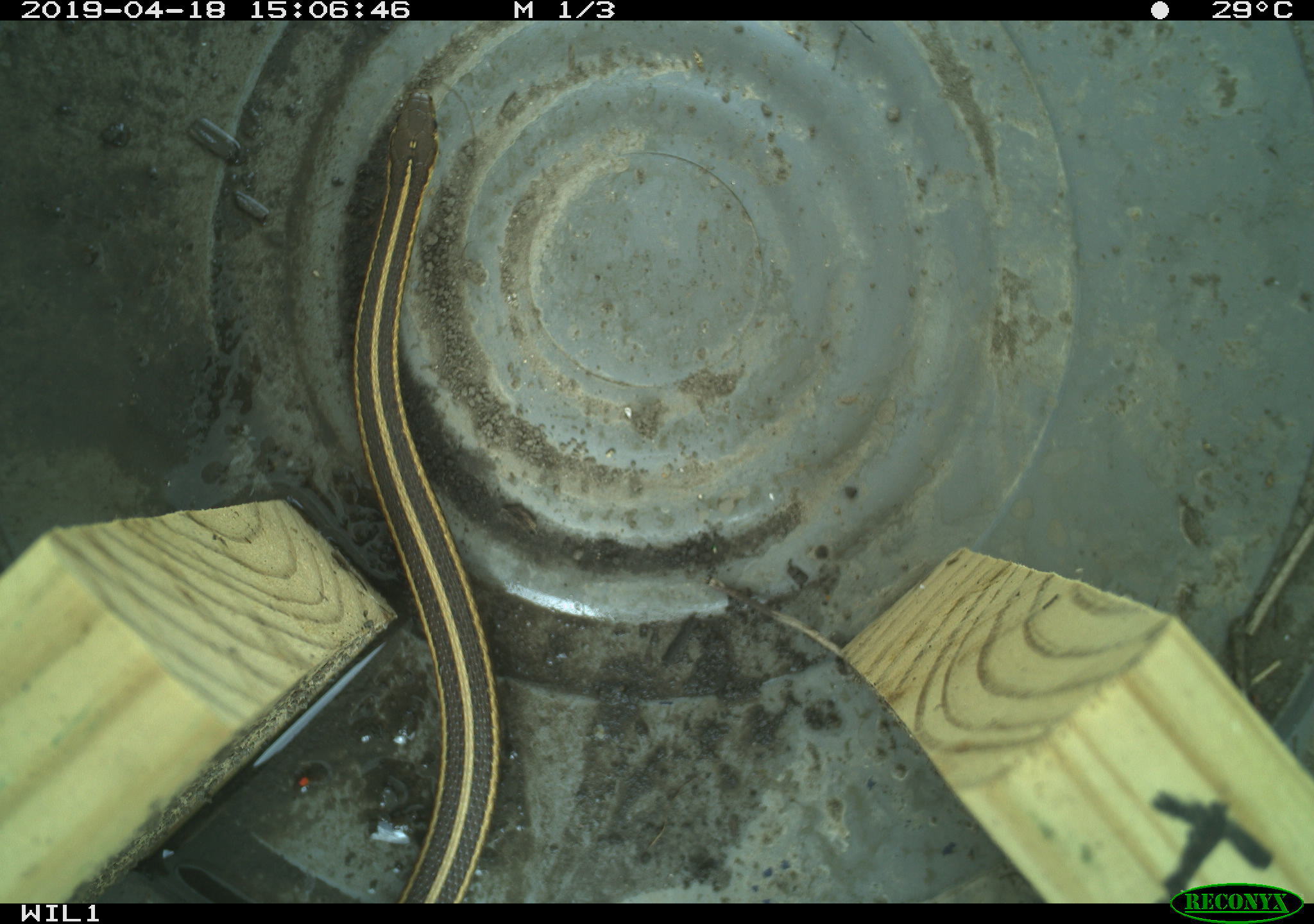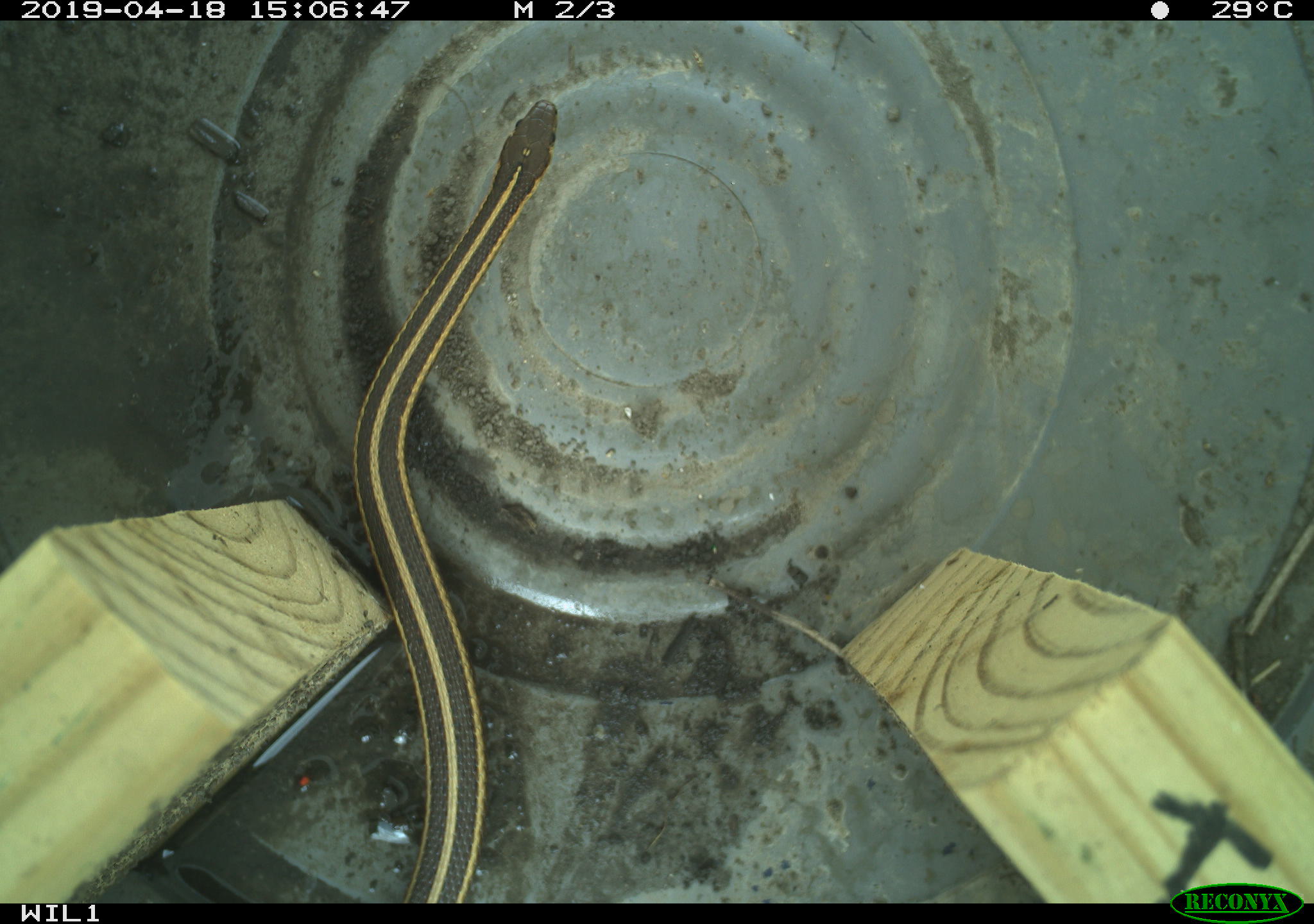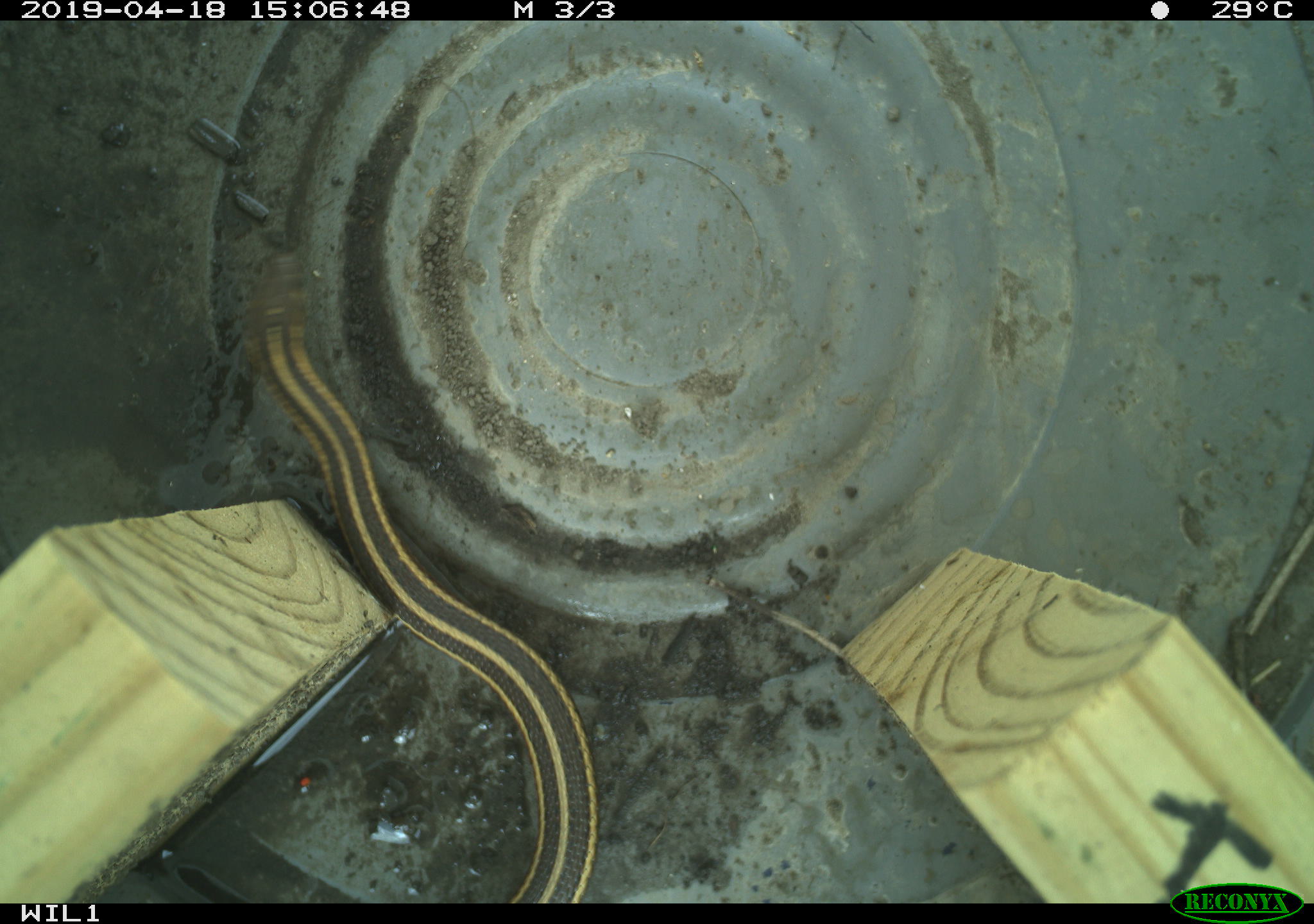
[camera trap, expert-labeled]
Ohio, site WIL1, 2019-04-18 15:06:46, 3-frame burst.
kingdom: Animalia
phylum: Chordata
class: Reptilia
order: Squamata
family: Colubridae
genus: Thamnophis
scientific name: Thamnophis butleri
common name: butler's gartersnake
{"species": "butler's gartersnake (Thamnophis butleri)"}